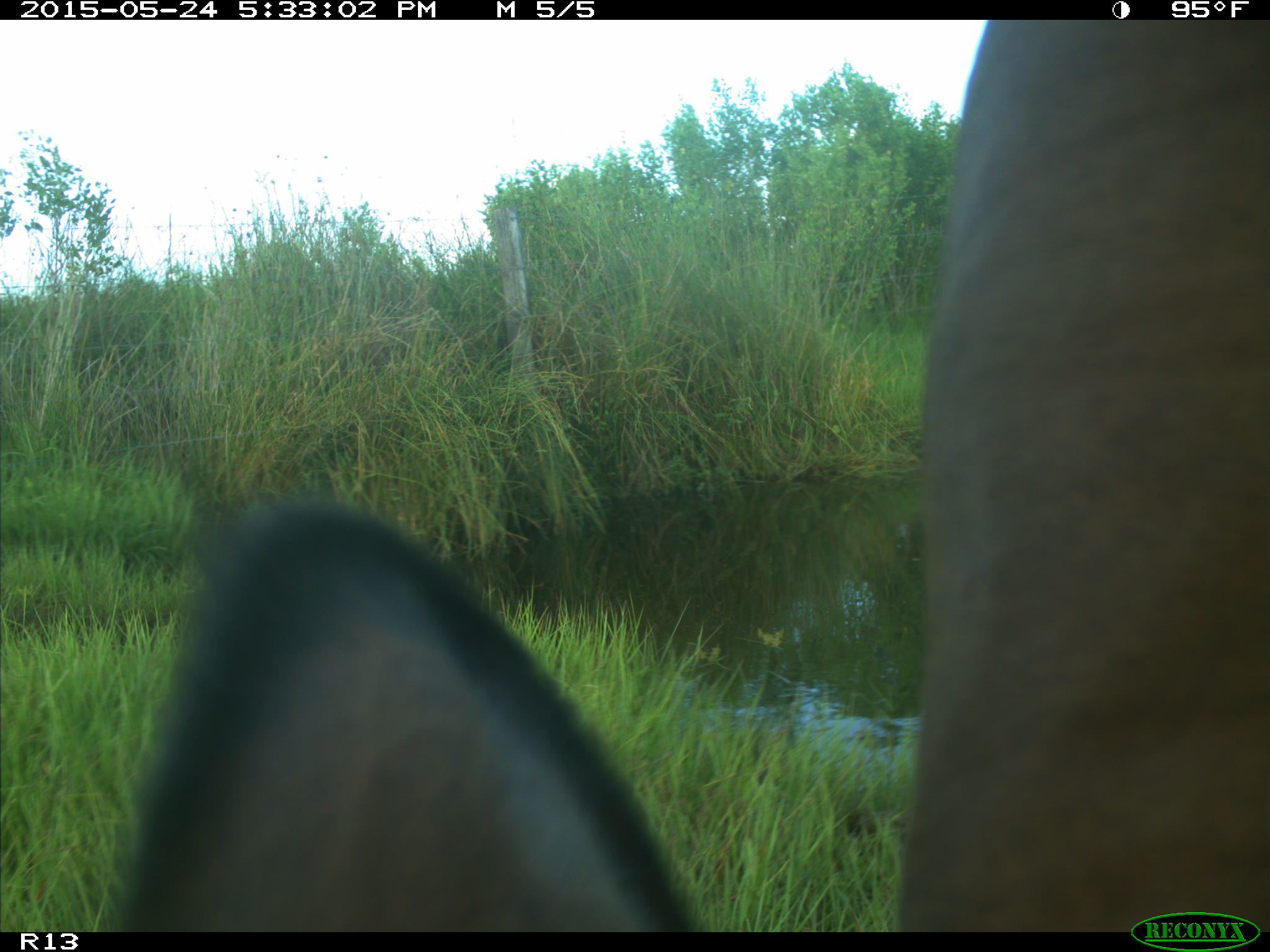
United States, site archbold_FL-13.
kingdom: Animalia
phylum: Chordata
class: Mammalia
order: Artiodactyla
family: Bovidae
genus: Bos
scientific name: Bos taurus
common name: domestic cow